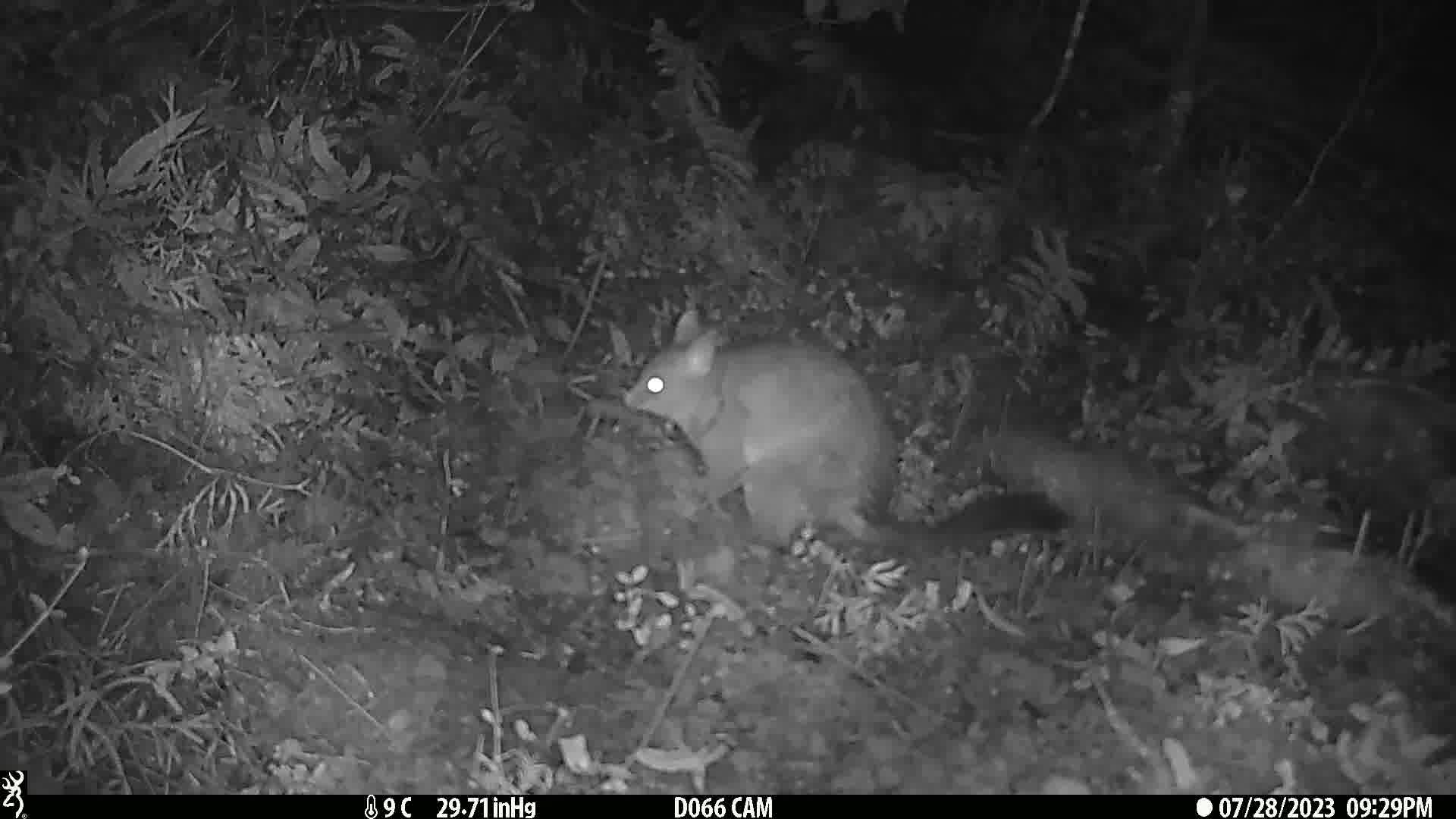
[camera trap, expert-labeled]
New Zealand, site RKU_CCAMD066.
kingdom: Animalia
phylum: Chordata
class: Mammalia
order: Diprotodontia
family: Phalangeridae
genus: Trichosurus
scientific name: Trichosurus vulpecula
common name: common brushtail possum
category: possum